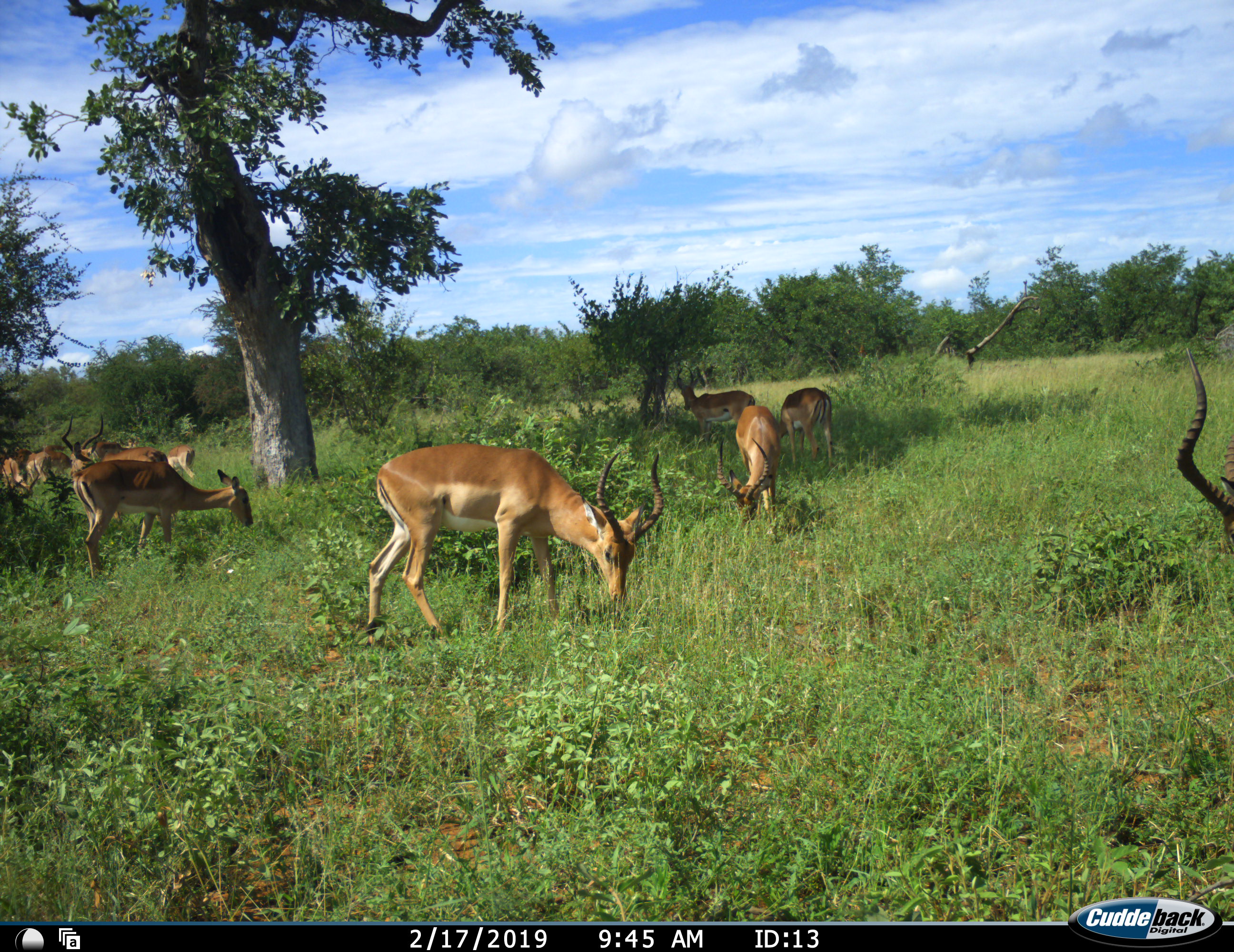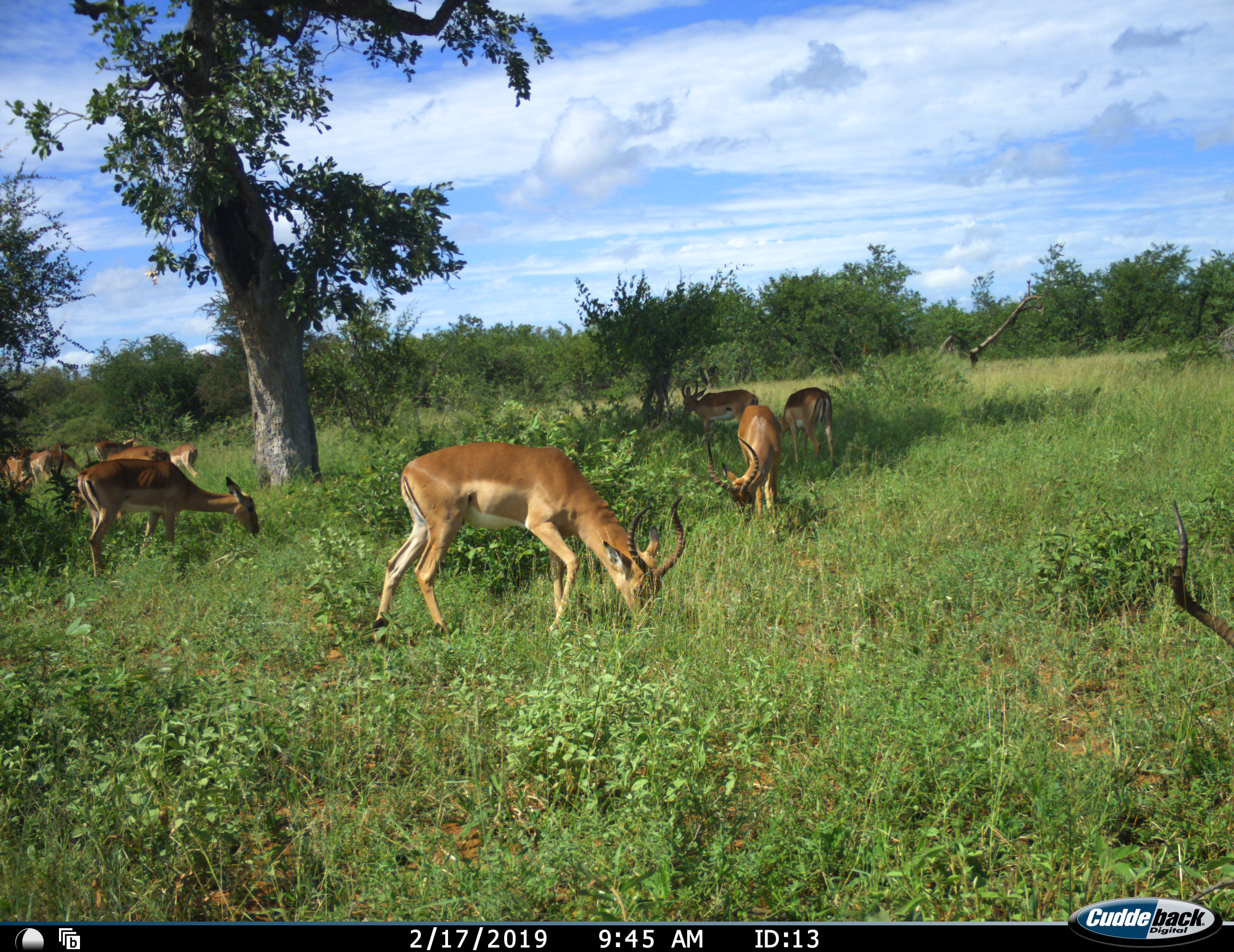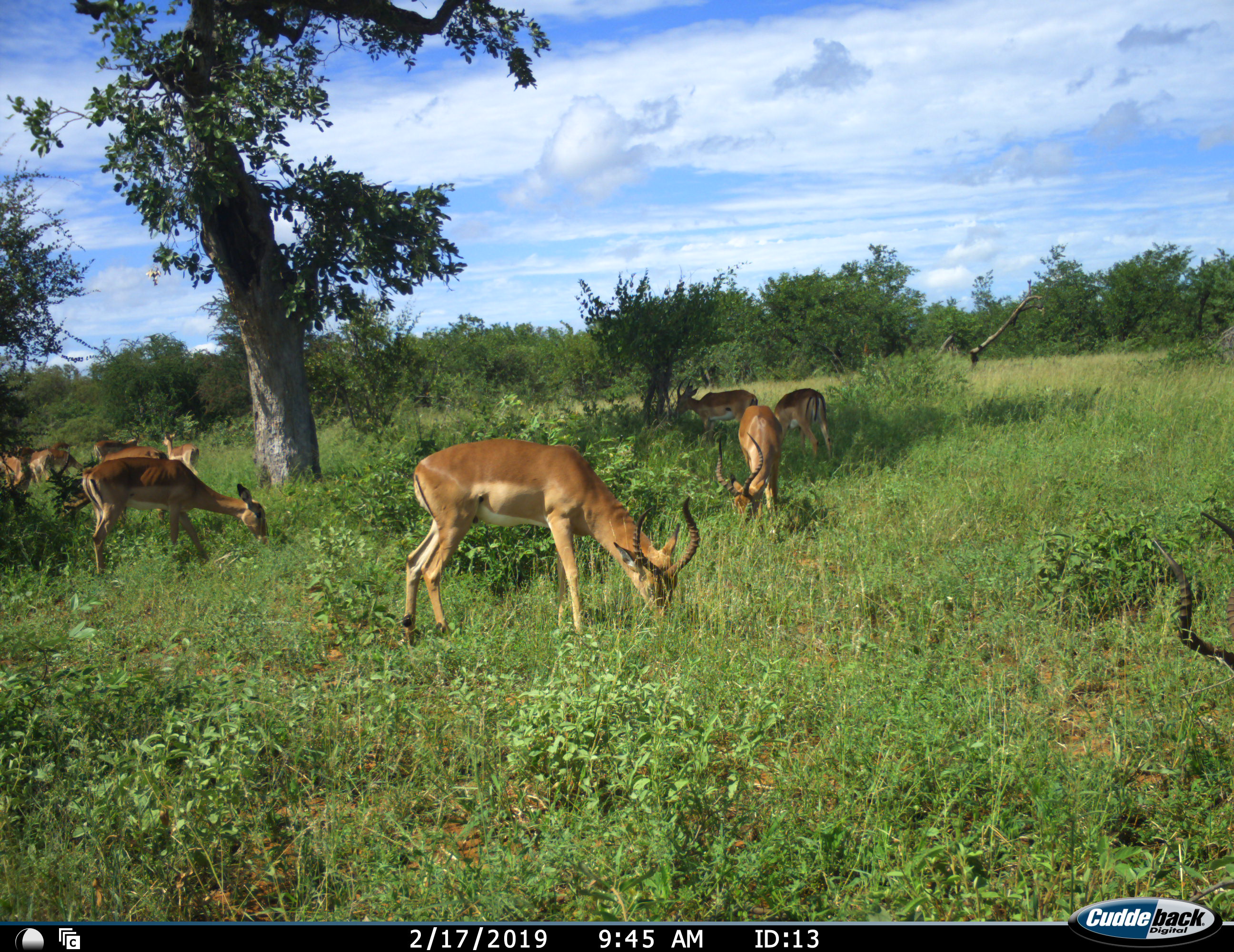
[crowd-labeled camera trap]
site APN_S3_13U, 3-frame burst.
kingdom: Animalia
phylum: Chordata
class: Mammalia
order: Artiodactyla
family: Bovidae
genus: Aepyceros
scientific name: Aepyceros melampus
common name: impala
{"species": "impala (Aepyceros melampus)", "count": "11-50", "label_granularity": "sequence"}